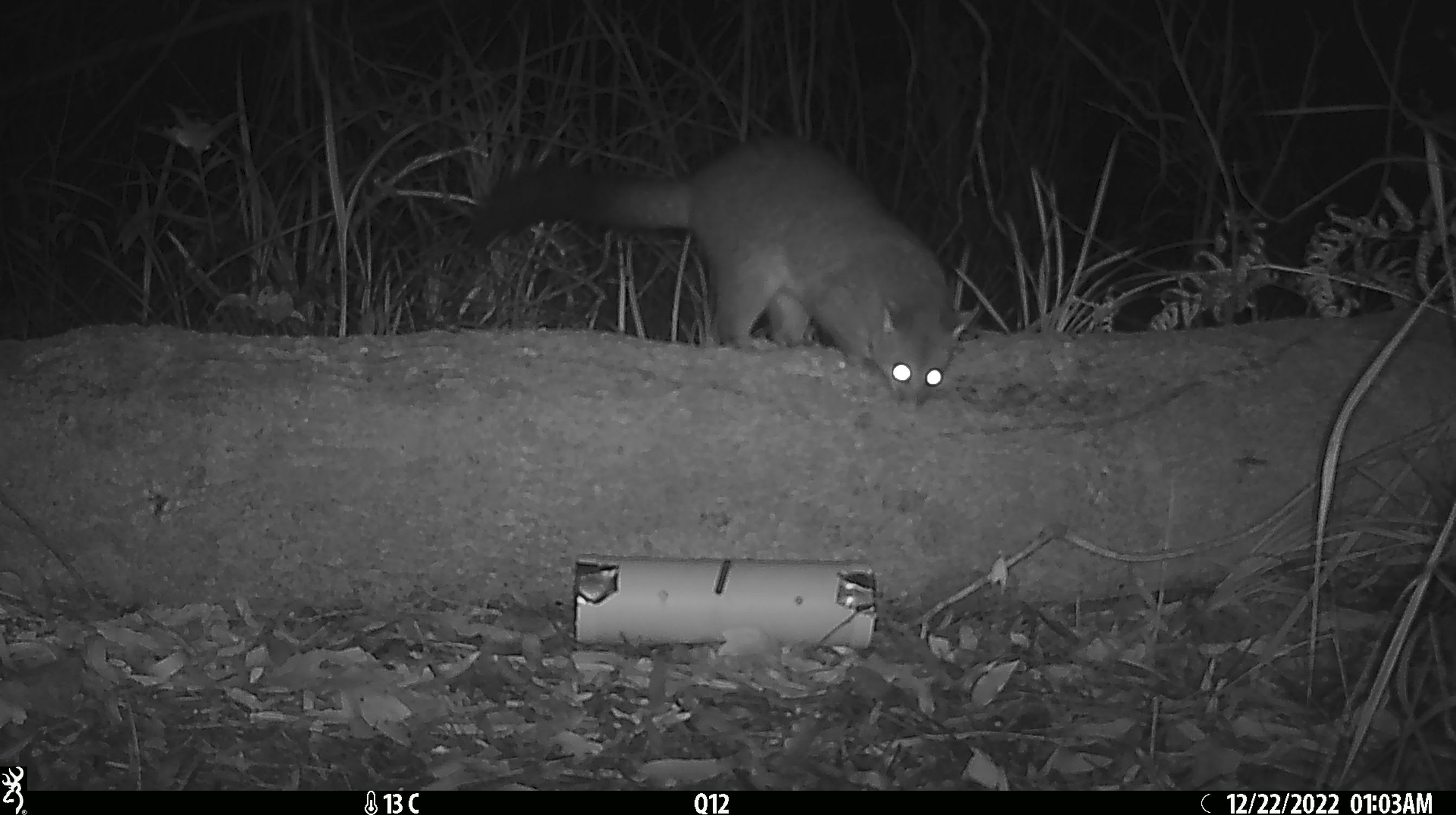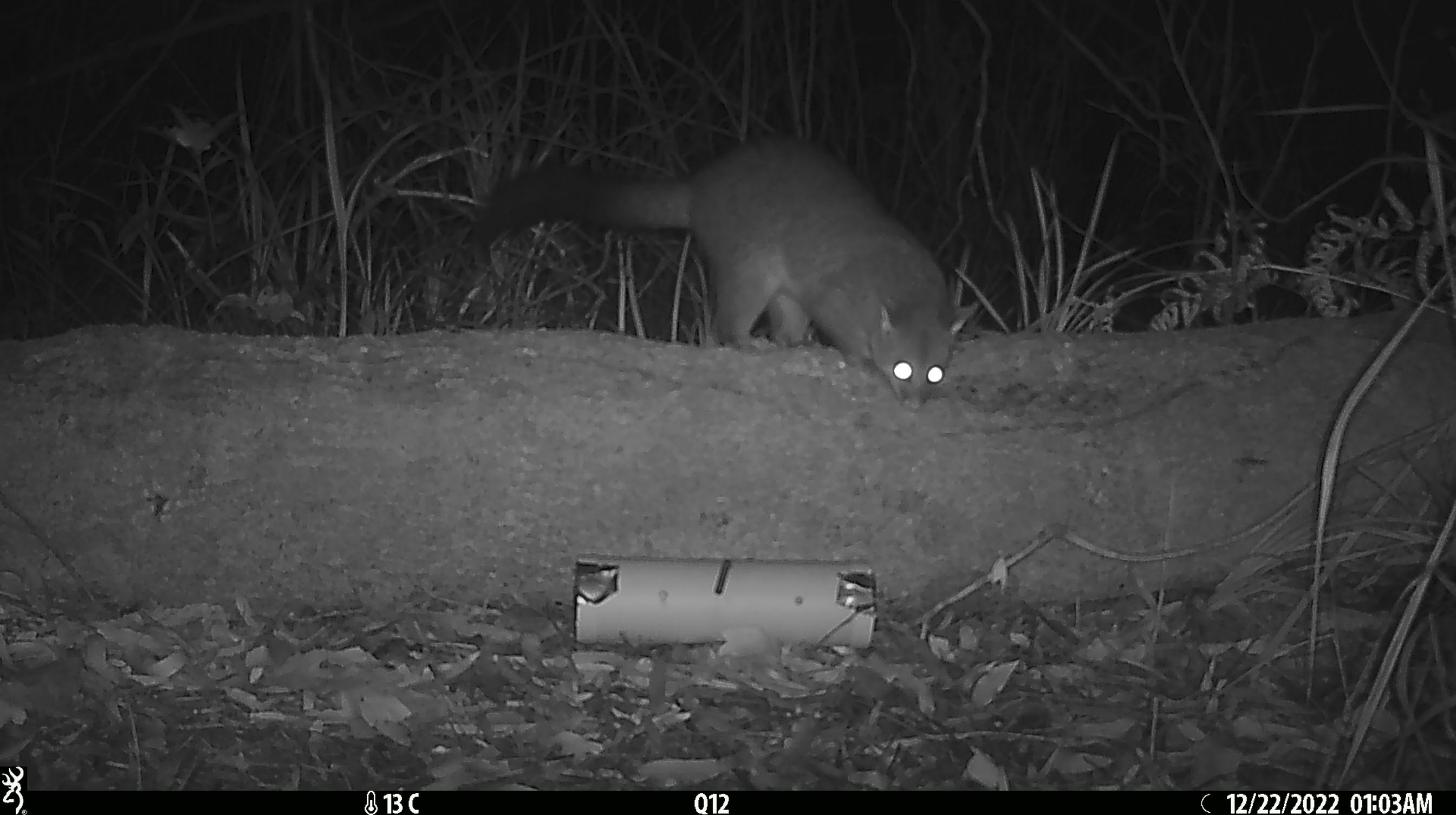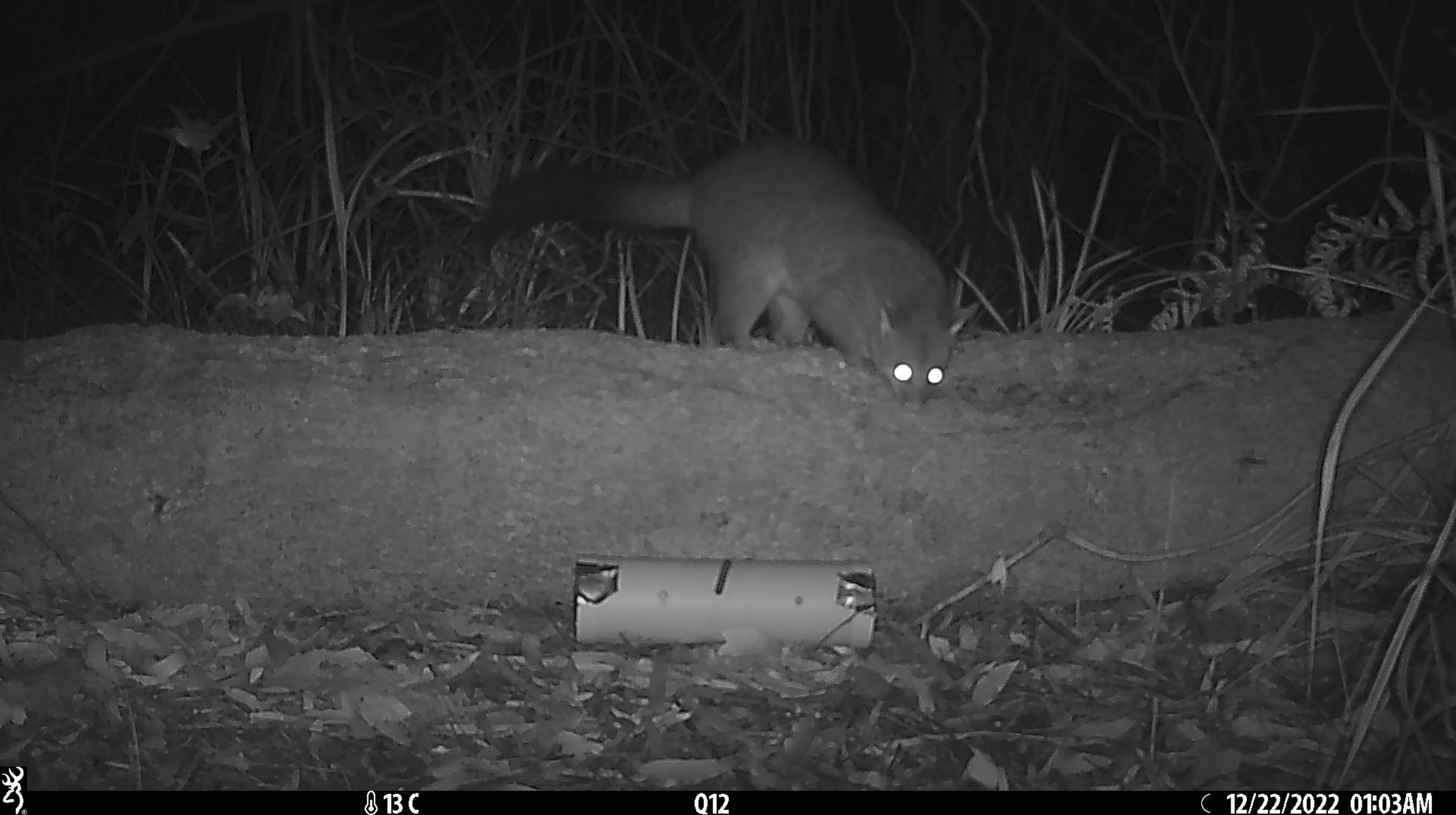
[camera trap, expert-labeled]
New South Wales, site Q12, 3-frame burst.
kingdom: Animalia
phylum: Chordata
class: Mammalia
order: Diprotodontia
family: Phalangeridae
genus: Trichosurus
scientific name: Trichosurus vulpecula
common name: common brushtail possum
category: possum